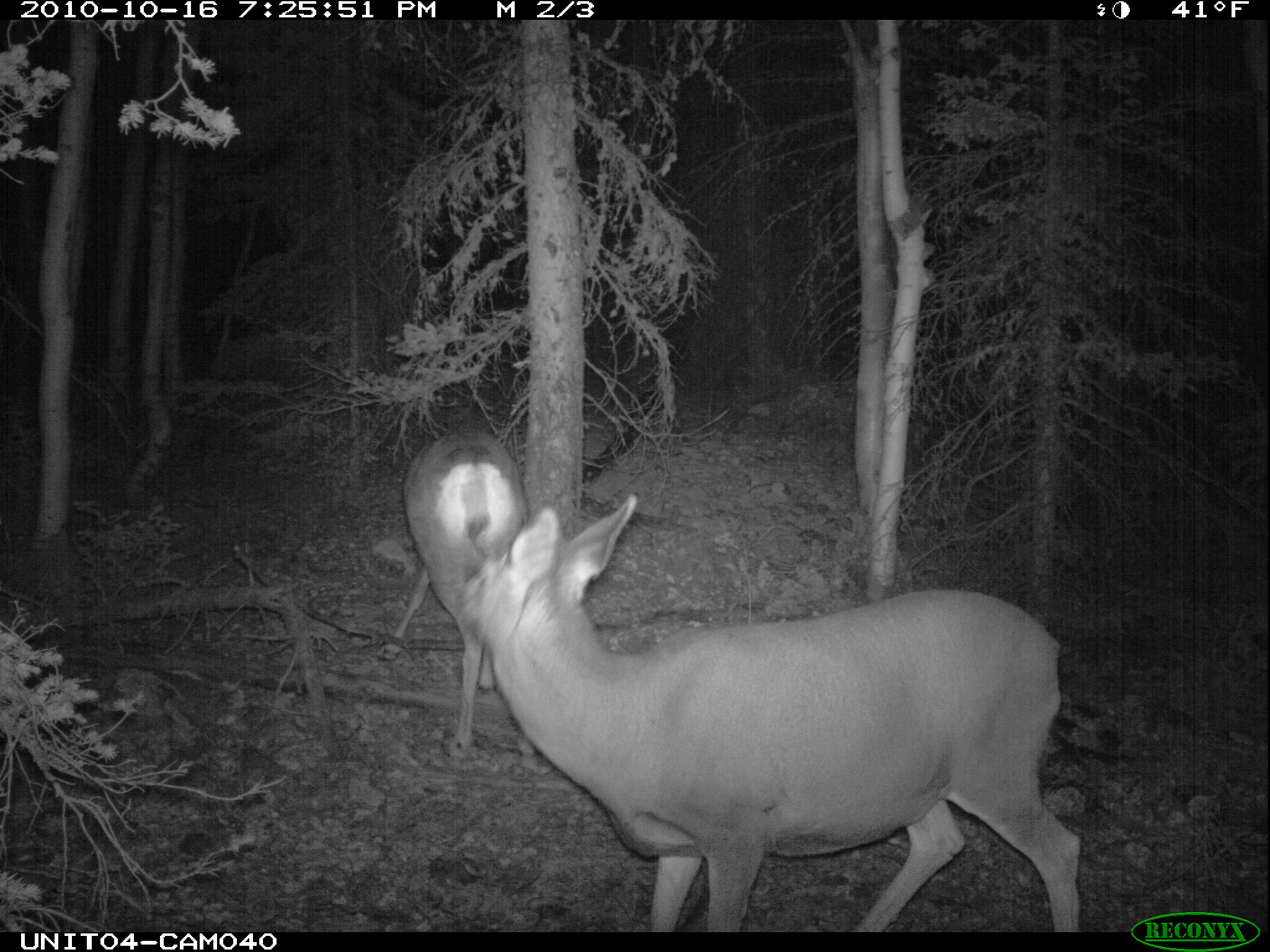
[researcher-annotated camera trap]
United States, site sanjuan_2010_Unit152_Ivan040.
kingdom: Animalia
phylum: Chordata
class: Mammalia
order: Artiodactyla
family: Cervidae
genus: Odocoileus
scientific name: Odocoileus hemionus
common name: mule deer